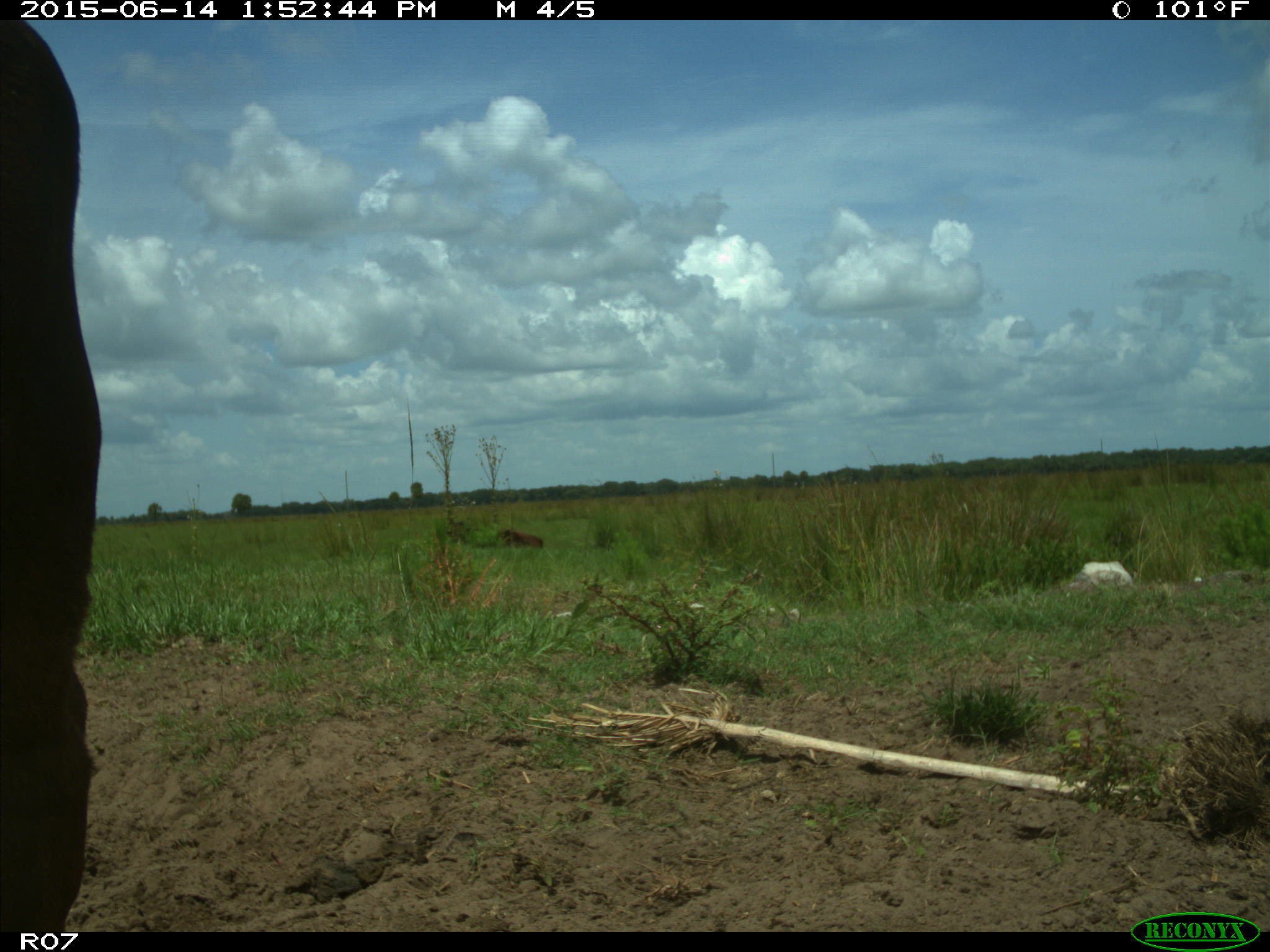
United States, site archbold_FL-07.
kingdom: Animalia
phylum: Chordata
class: Mammalia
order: Artiodactyla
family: Bovidae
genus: Bos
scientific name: Bos taurus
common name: domestic cow